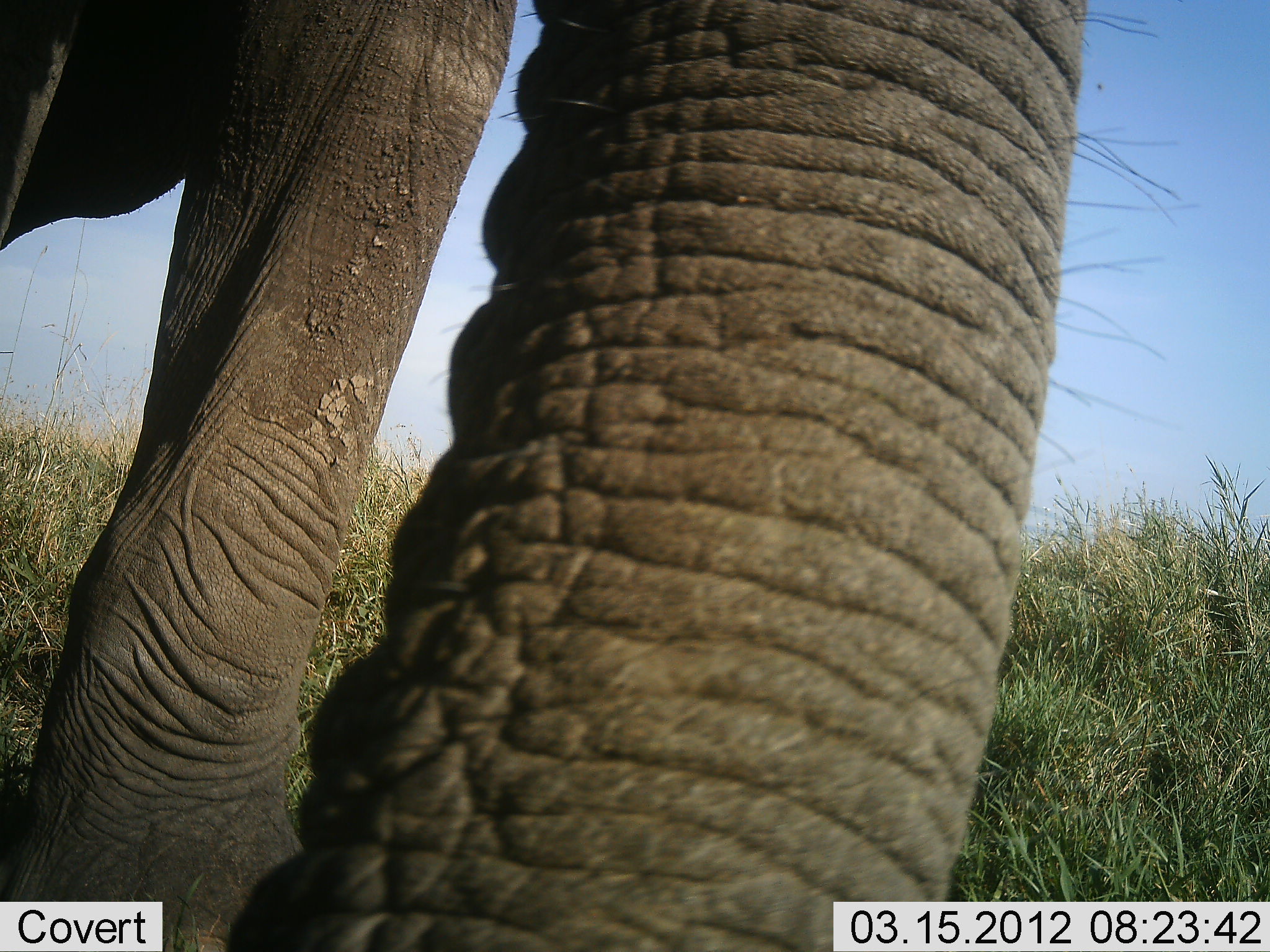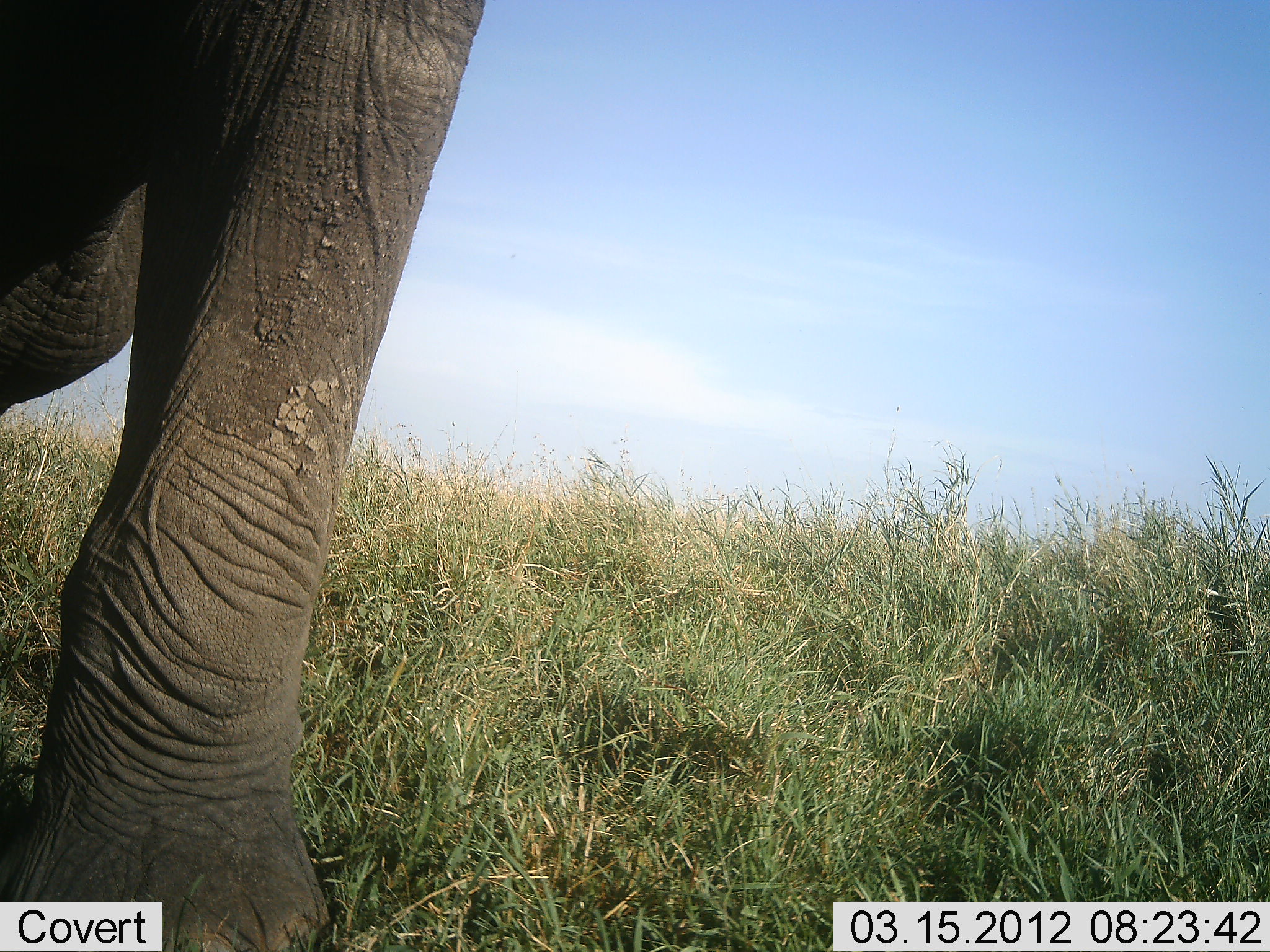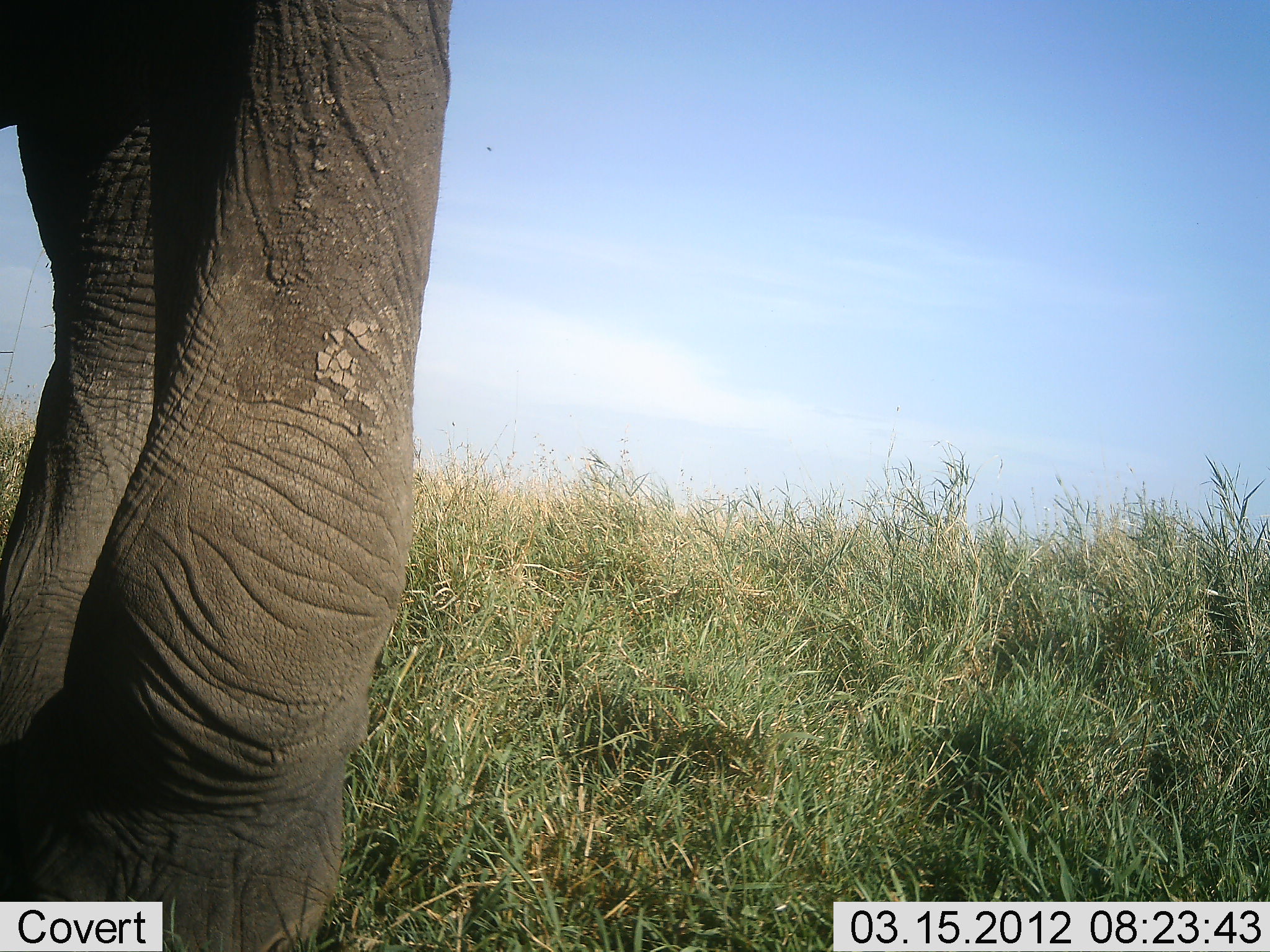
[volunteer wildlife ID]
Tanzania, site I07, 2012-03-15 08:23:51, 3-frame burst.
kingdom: Animalia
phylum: Chordata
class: Mammalia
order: Proboscidea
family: Elephantidae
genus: Loxodonta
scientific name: Loxodonta africana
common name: african bush elephant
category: elephant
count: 1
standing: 71%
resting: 5%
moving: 24%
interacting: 10%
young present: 0%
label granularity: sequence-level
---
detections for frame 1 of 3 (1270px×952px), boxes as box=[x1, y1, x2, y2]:
animal: box=[1, 0, 1204, 951]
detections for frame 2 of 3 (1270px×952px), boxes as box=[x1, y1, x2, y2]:
animal: box=[0, 1, 485, 952]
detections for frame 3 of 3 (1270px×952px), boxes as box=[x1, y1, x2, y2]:
animal: box=[1, 1, 451, 952]